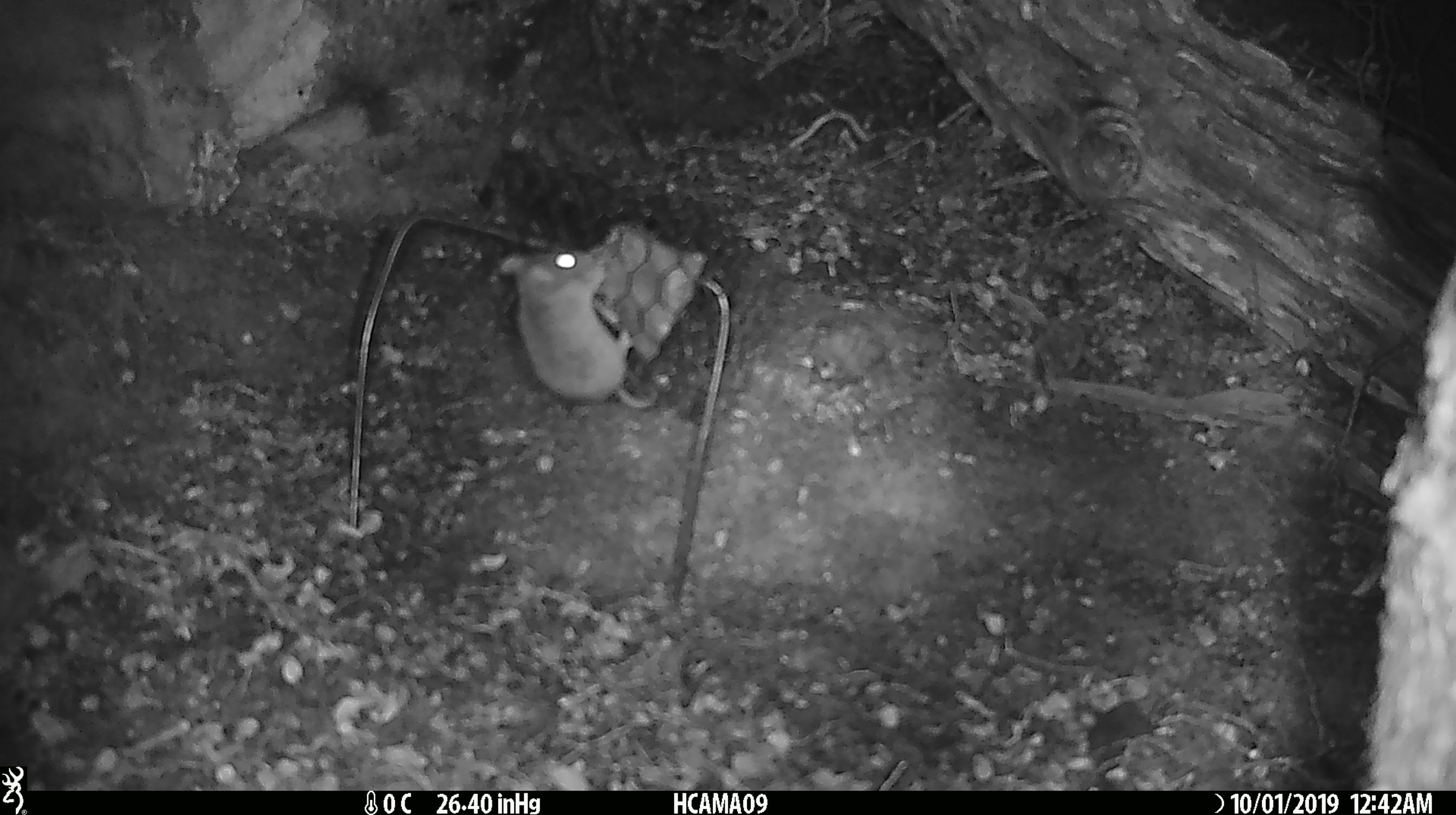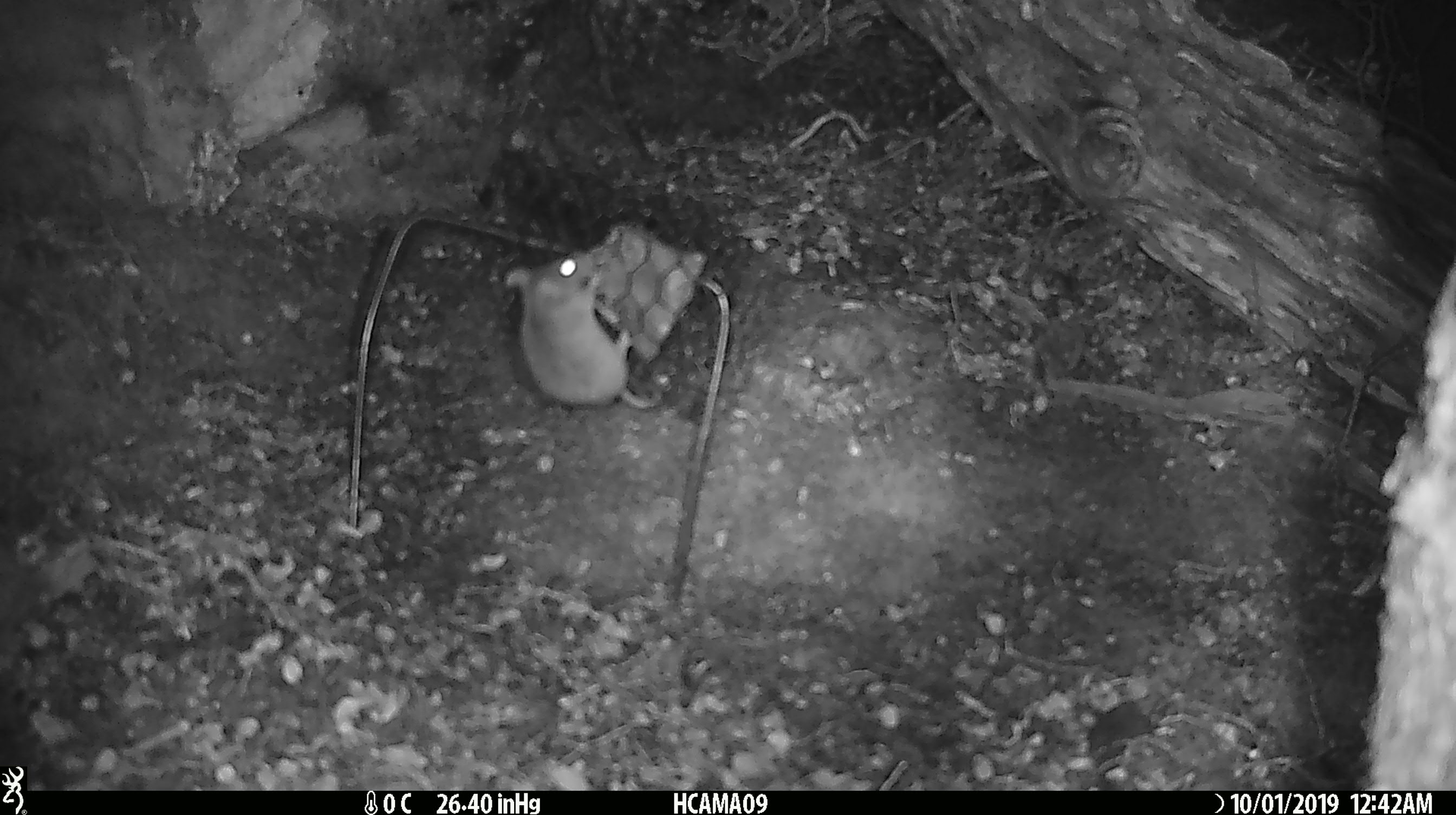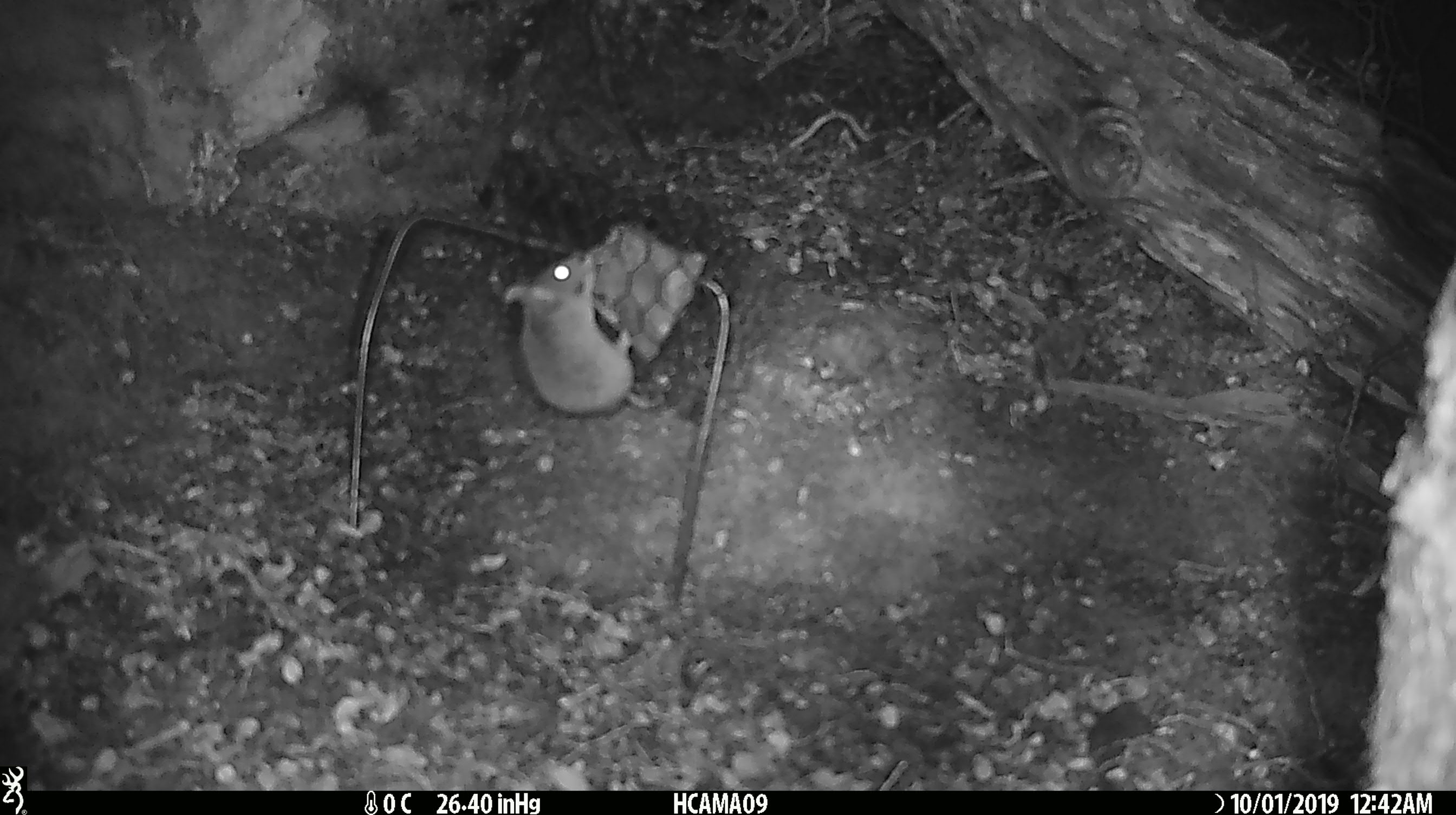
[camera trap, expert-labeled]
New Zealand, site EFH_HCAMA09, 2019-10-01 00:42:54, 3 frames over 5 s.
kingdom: Animalia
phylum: Chordata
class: Mammalia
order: Rodentia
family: Muridae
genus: Mus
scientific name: Mus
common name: mouse